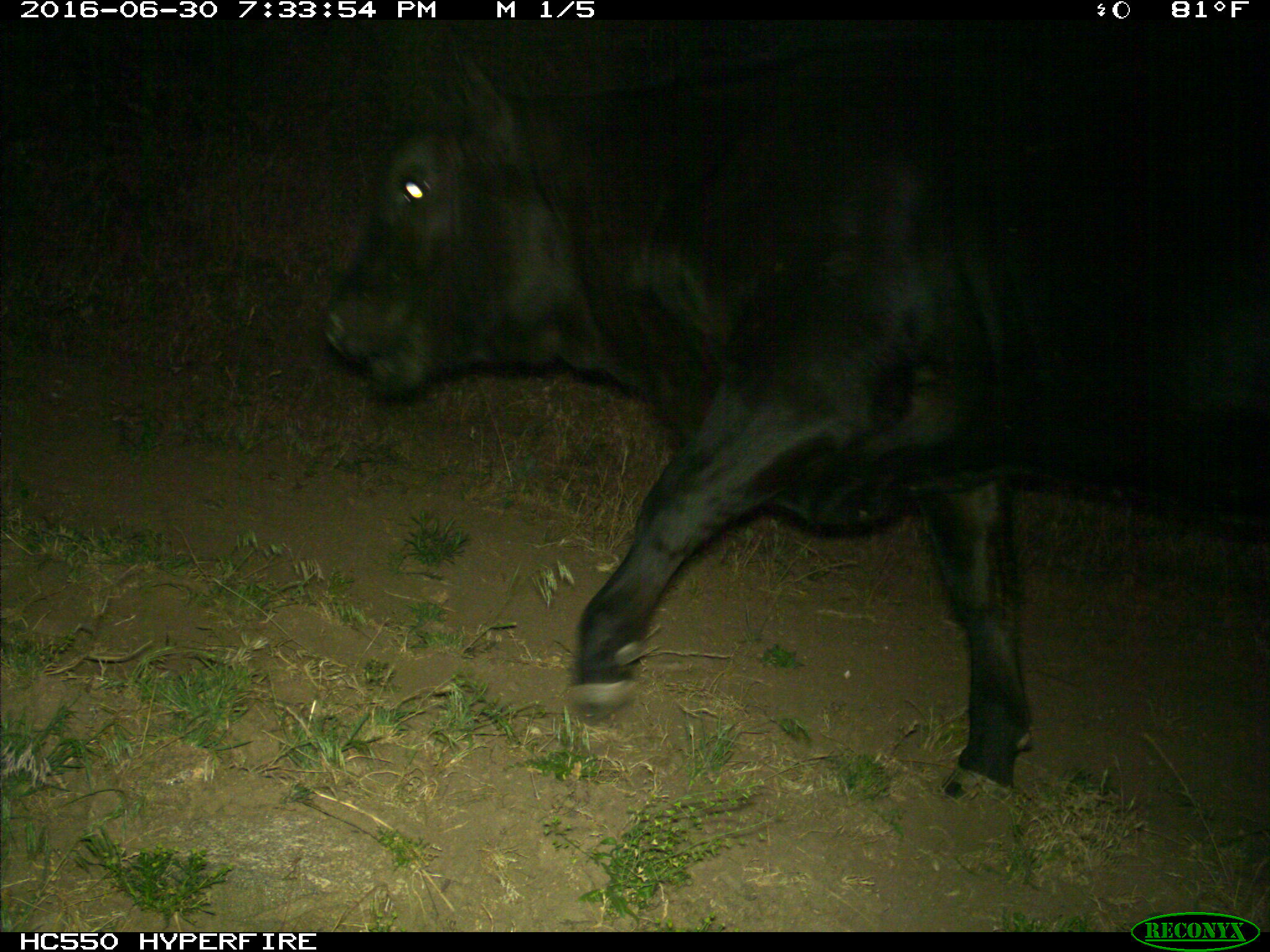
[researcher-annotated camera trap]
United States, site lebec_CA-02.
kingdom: Animalia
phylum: Chordata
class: Mammalia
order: Artiodactyla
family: Bovidae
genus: Bos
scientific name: Bos taurus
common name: domestic cow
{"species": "Bos taurus (domestic cow)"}